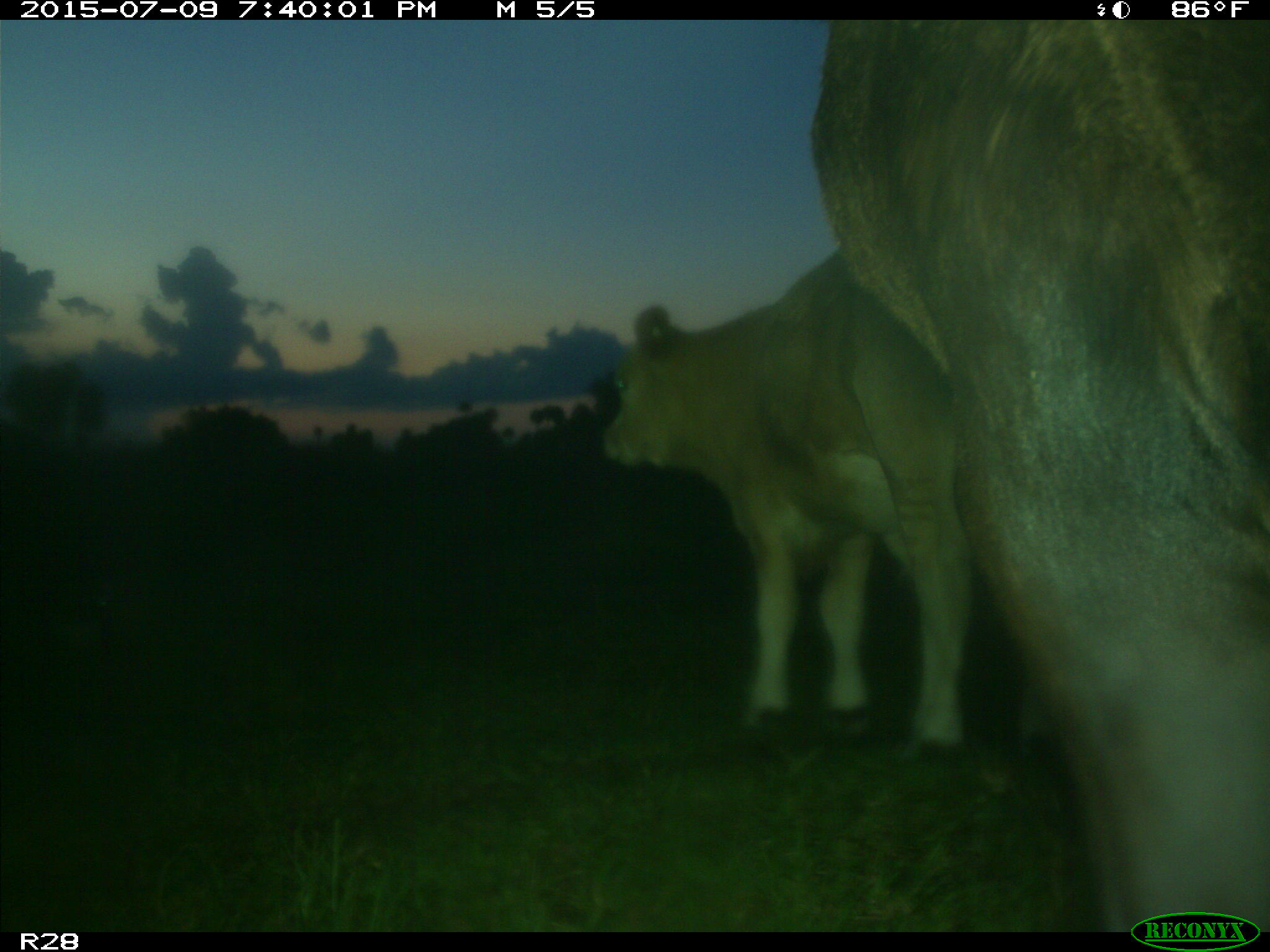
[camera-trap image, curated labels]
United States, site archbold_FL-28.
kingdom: Animalia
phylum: Chordata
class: Mammalia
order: Artiodactyla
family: Bovidae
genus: Bos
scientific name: Bos taurus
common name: domestic cow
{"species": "Bos taurus (domestic cow)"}